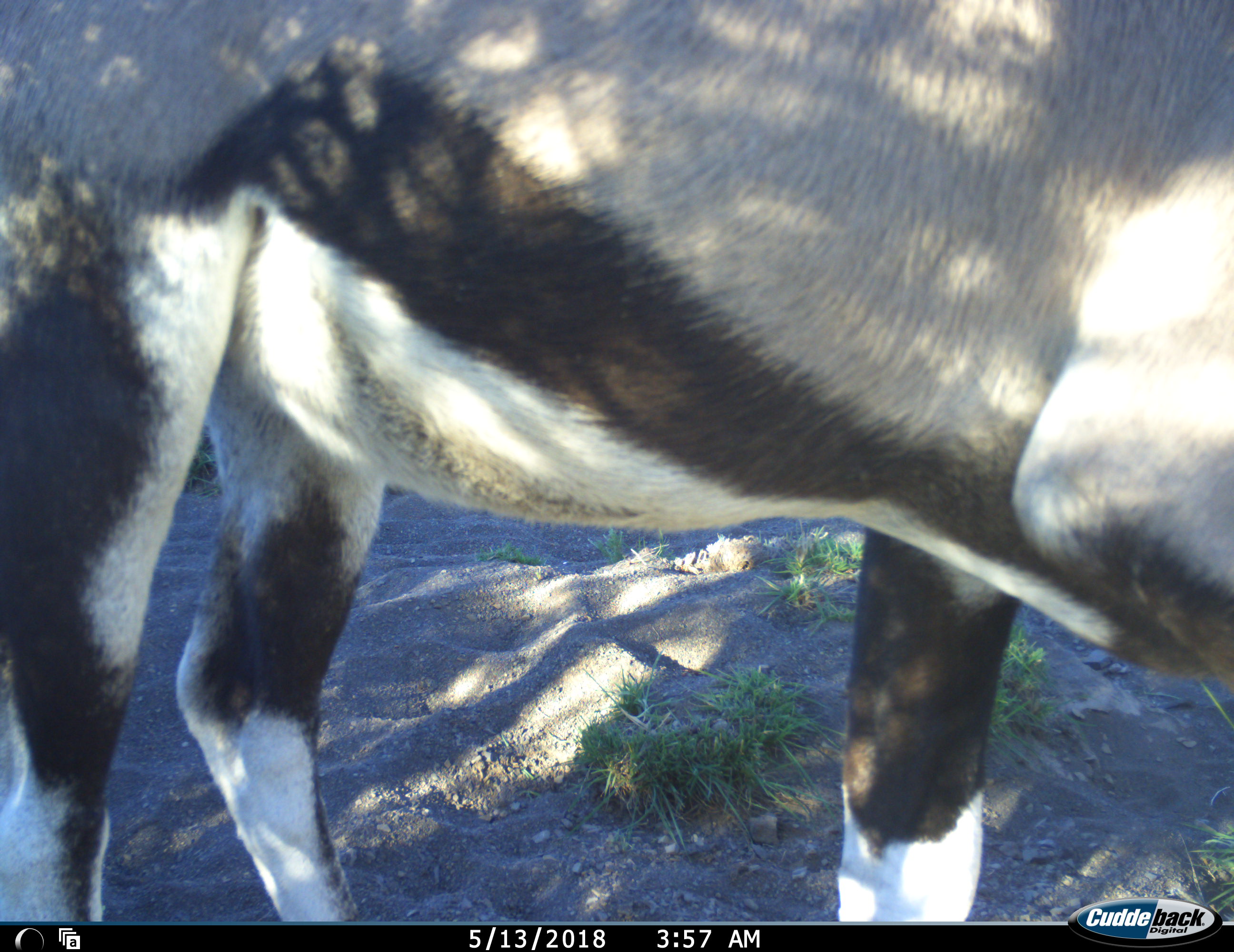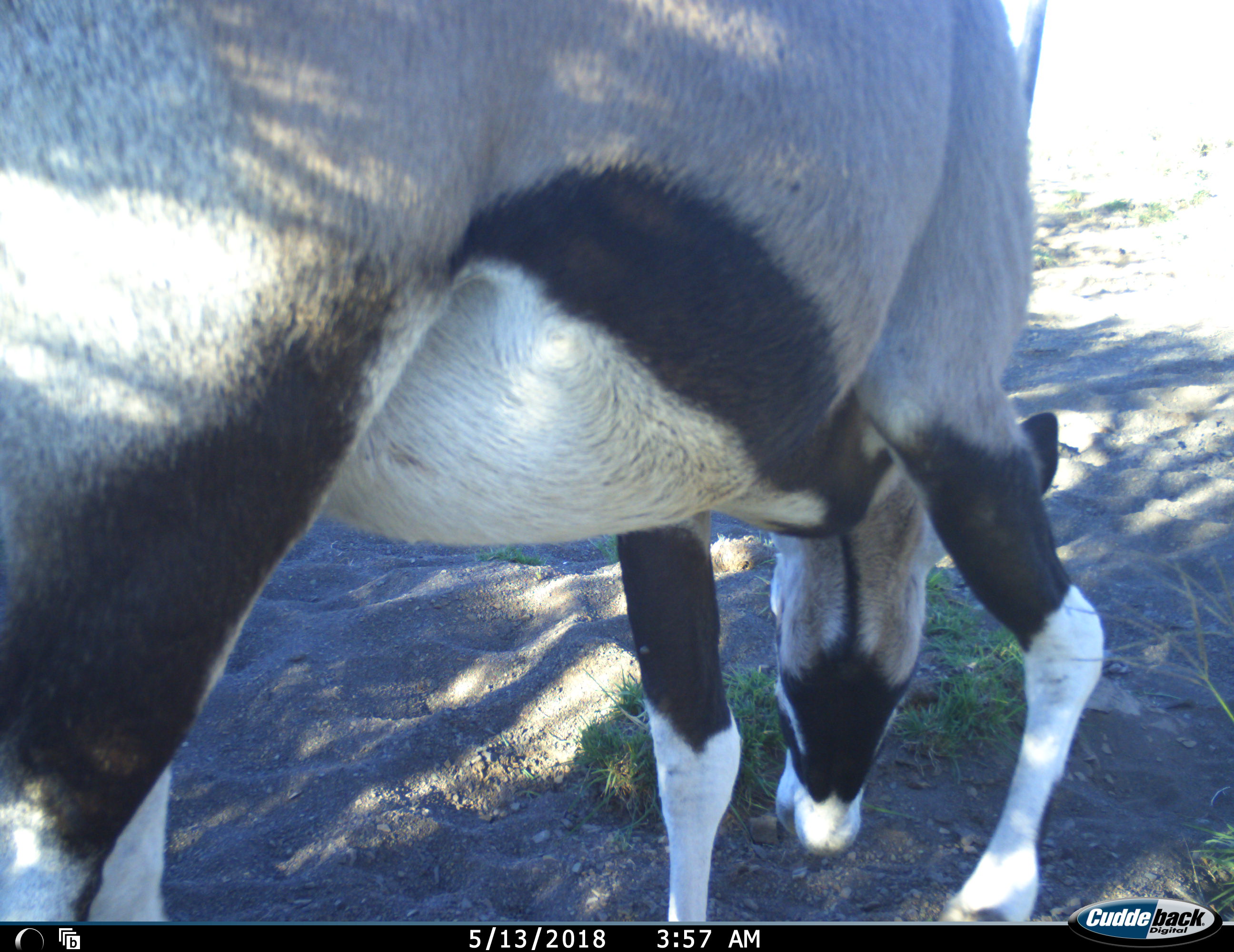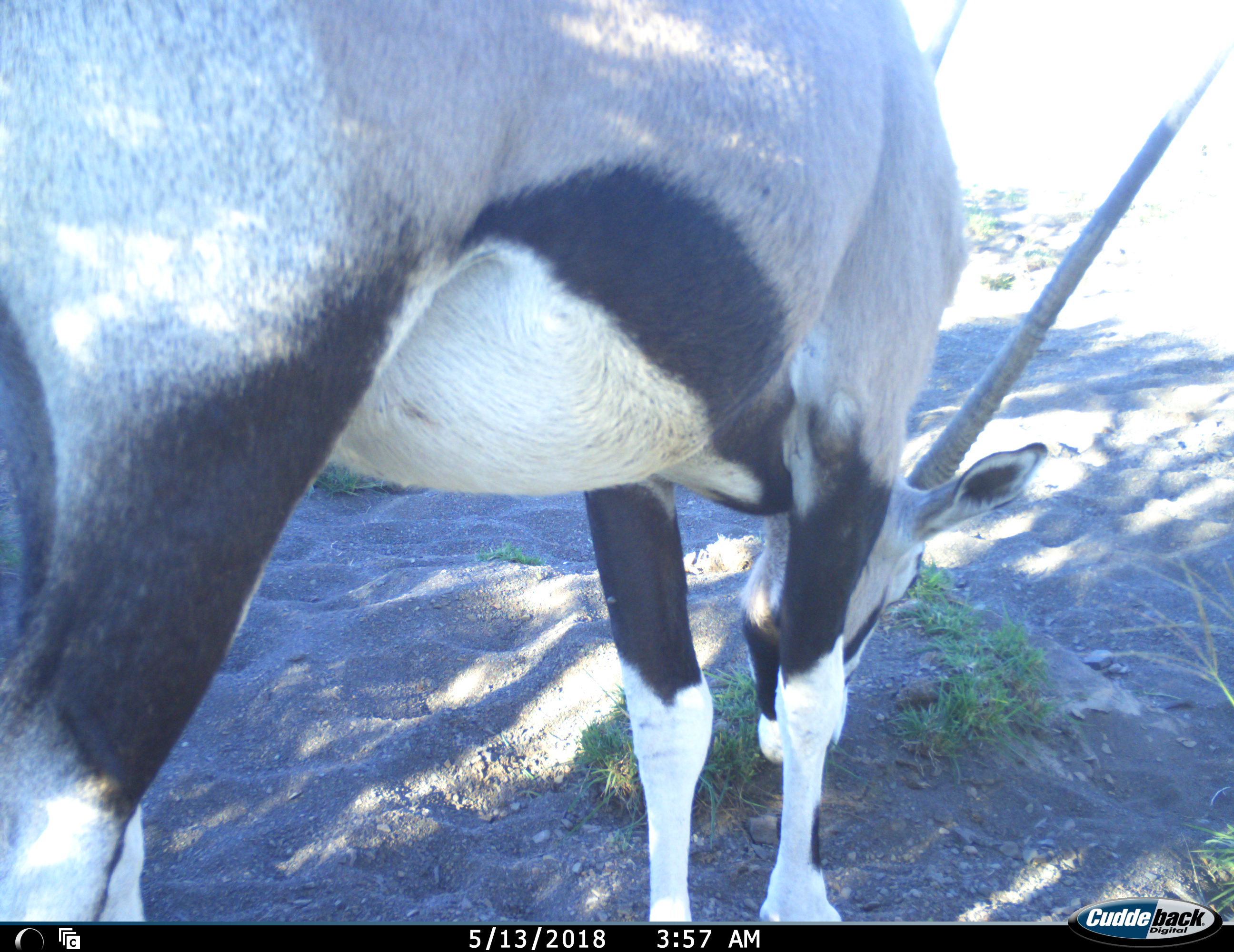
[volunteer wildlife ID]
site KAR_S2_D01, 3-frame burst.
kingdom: Animalia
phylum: Chordata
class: Mammalia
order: Artiodactyla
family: Bovidae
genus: Oryx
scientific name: Oryx gazella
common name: gemsbok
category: oryx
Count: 1.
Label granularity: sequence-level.